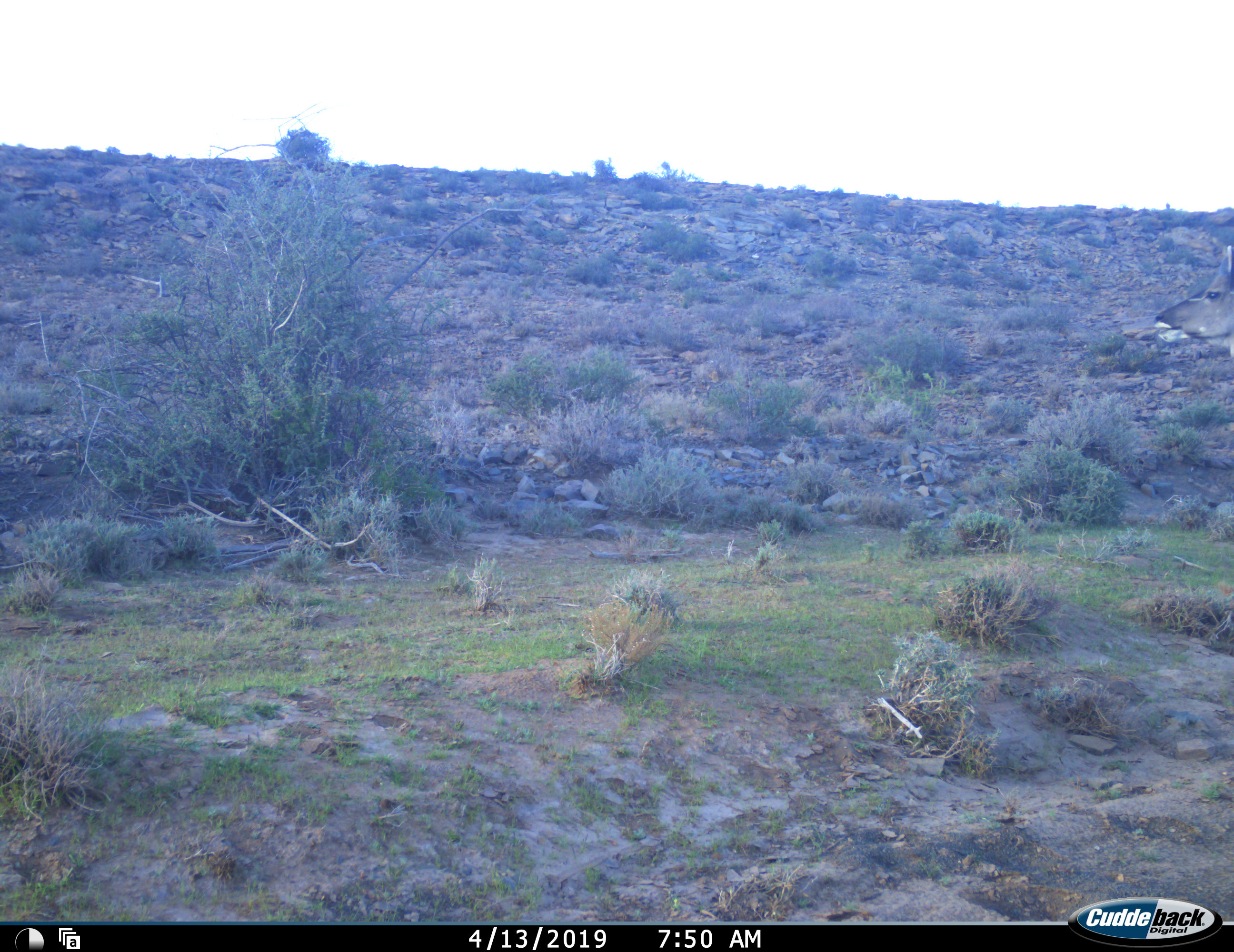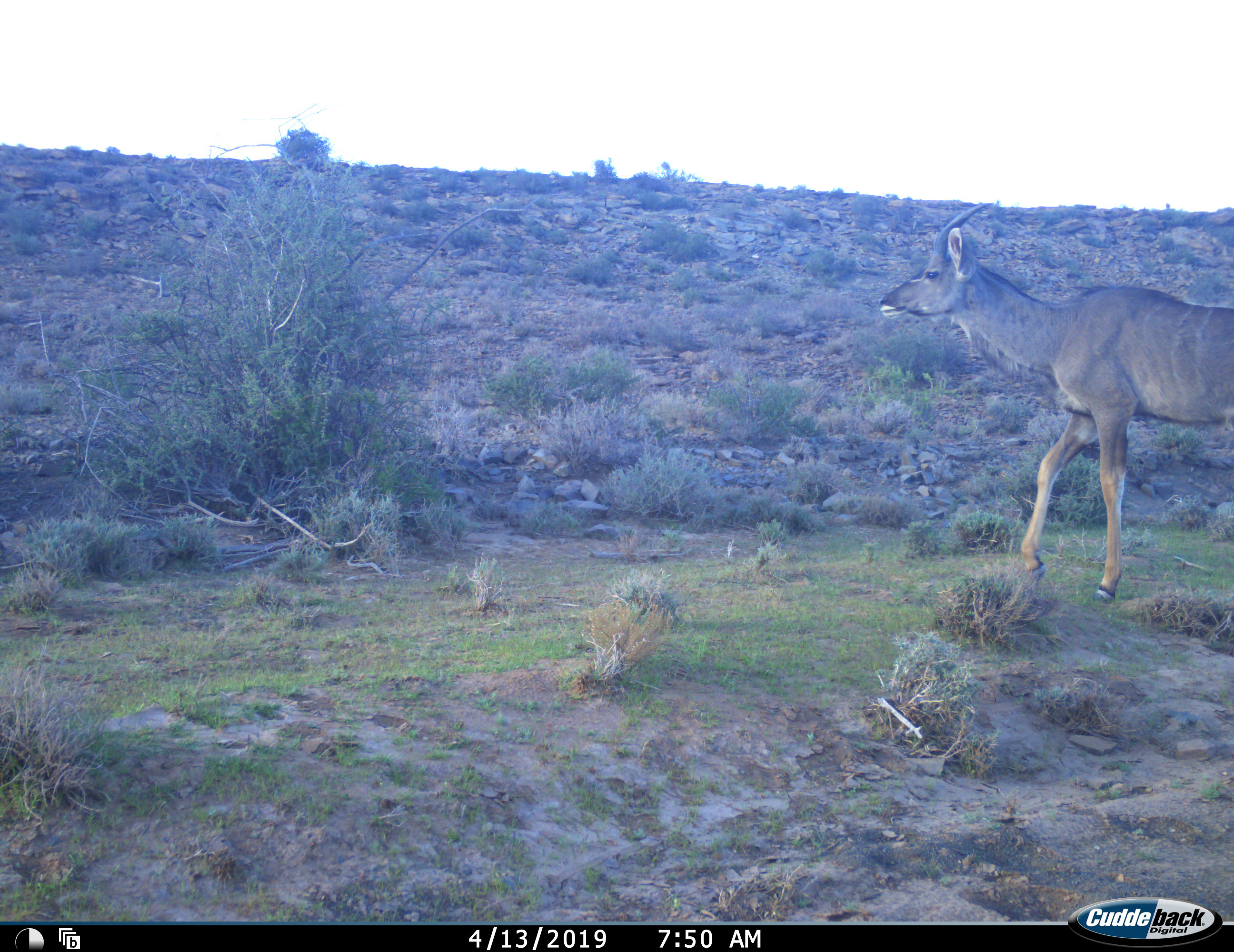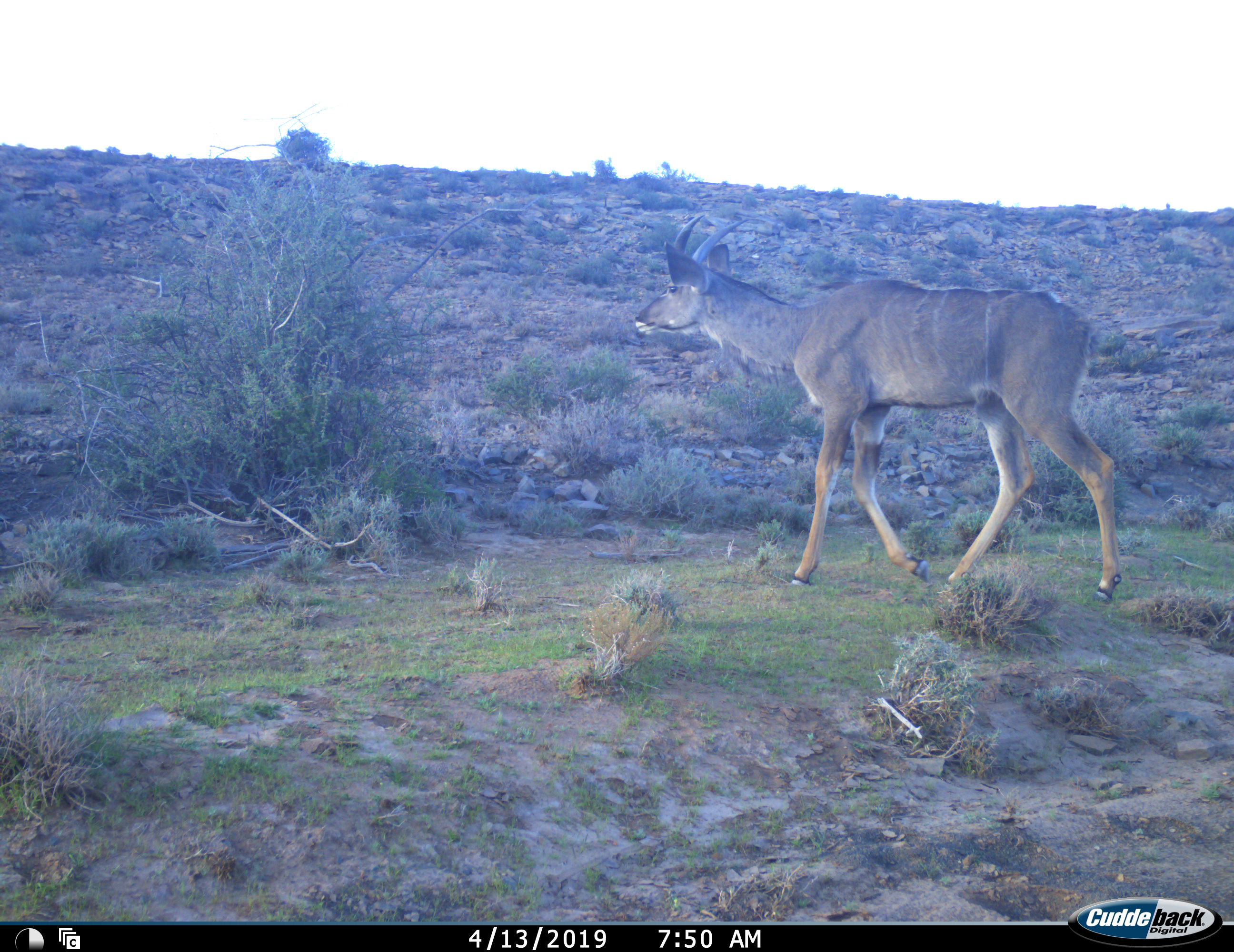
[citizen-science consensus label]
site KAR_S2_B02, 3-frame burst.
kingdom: Animalia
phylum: Chordata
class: Mammalia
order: Artiodactyla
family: Bovidae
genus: Tragelaphus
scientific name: Tragelaphus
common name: kudu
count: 1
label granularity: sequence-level